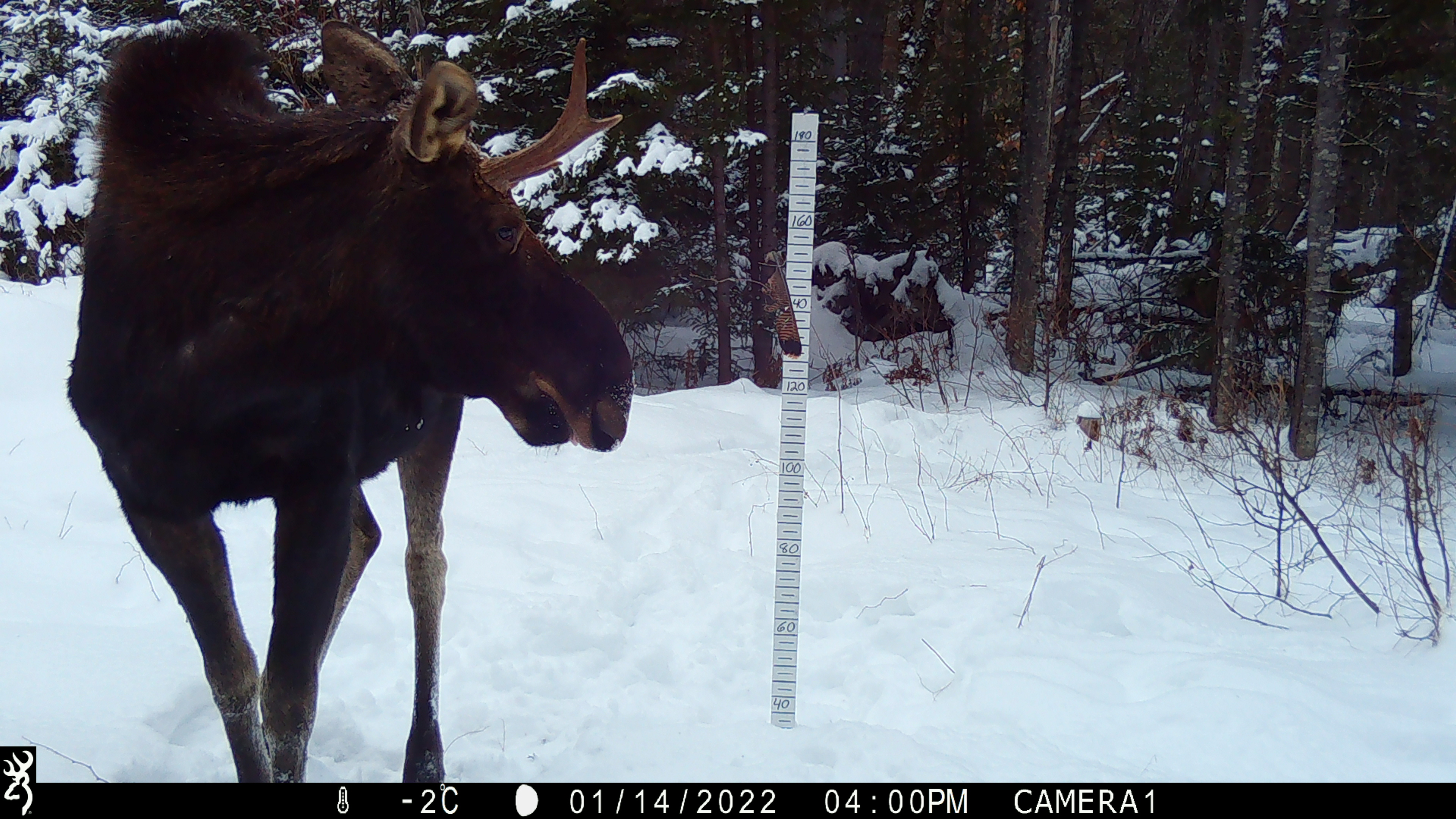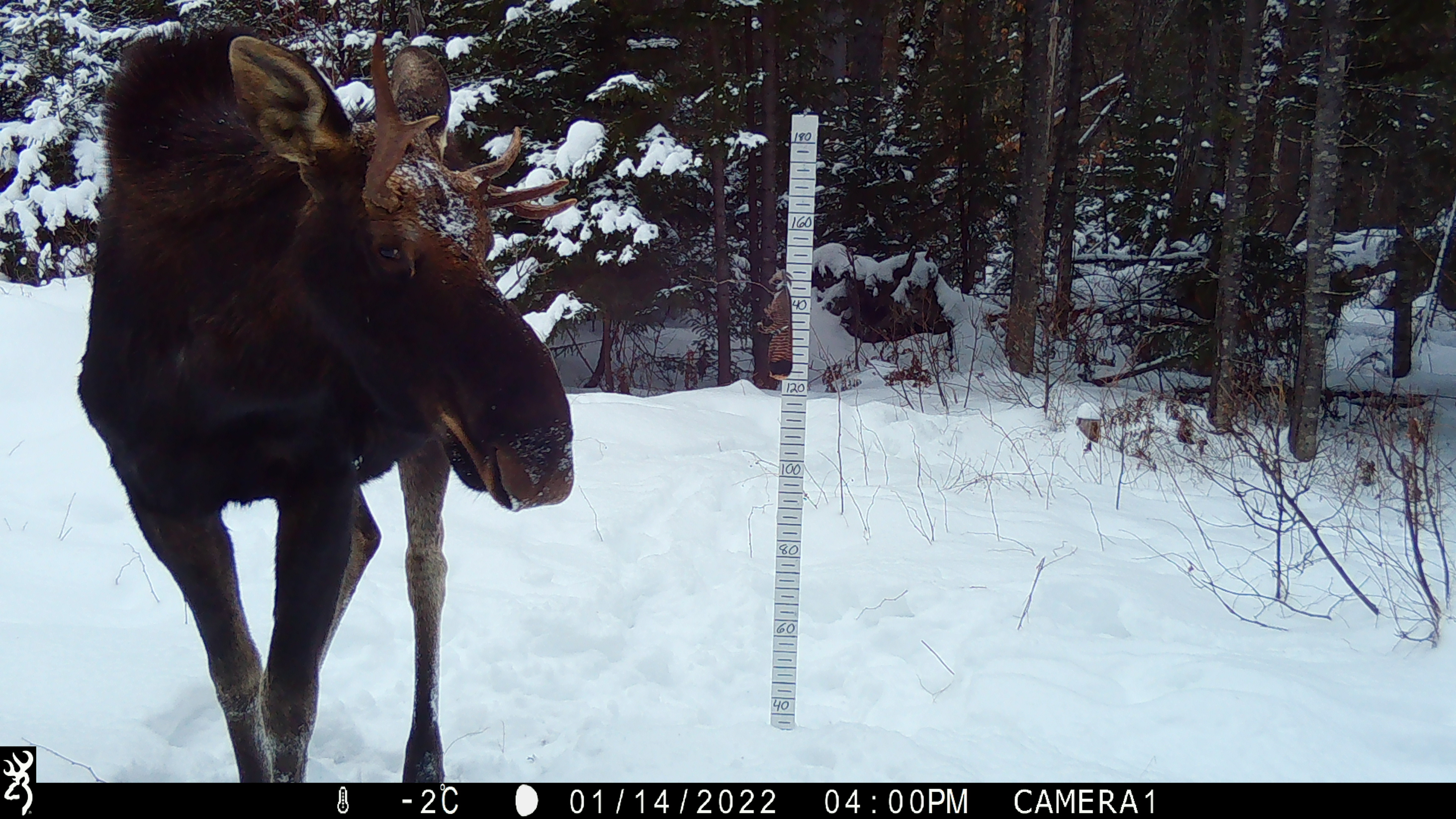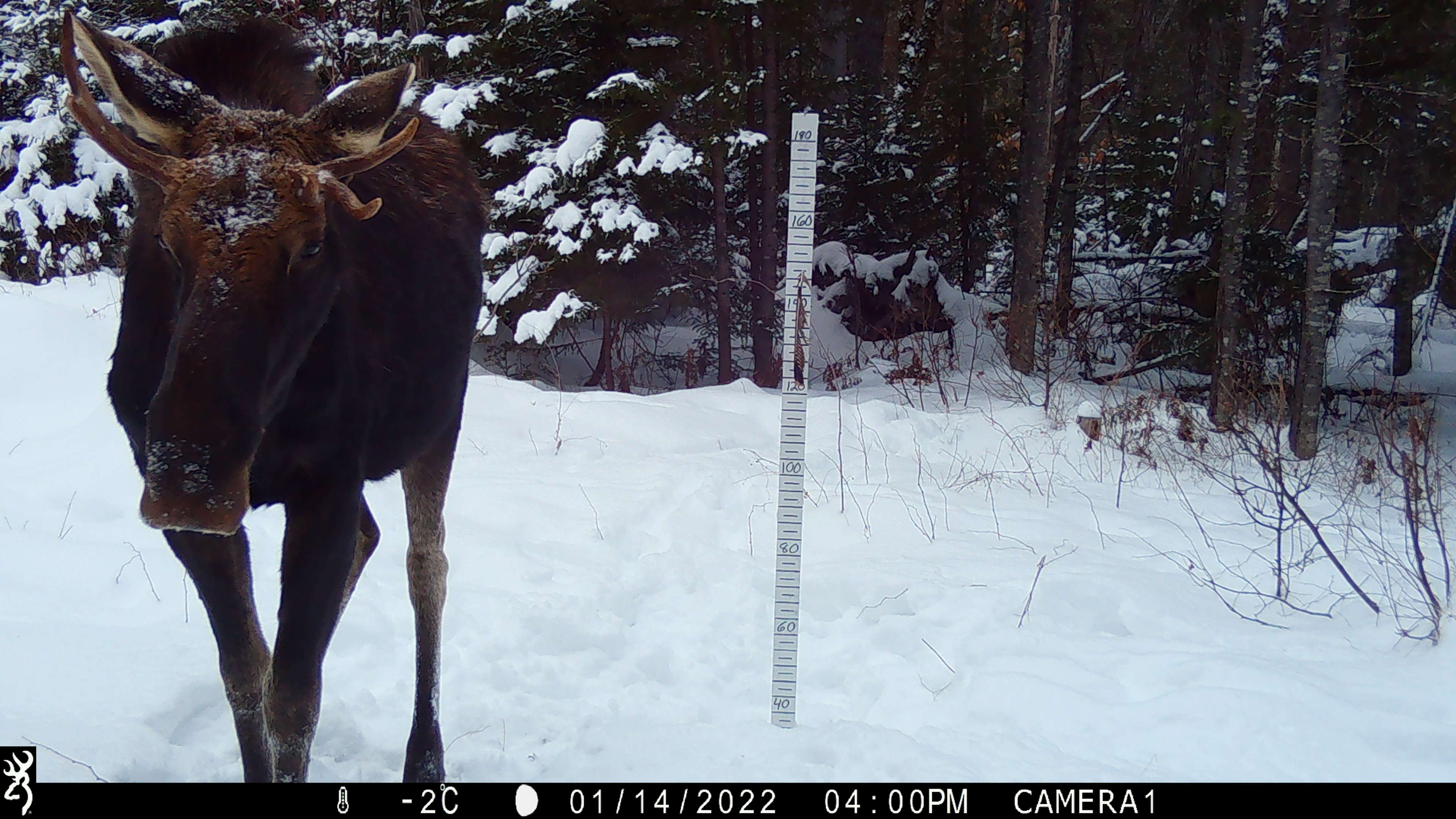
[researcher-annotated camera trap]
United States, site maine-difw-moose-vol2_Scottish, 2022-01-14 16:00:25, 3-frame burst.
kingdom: Animalia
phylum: Chordata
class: Mammalia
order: Artiodactyla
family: Cervidae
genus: Alces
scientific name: Alces alces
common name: moose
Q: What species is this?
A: Moose (Alces alces).